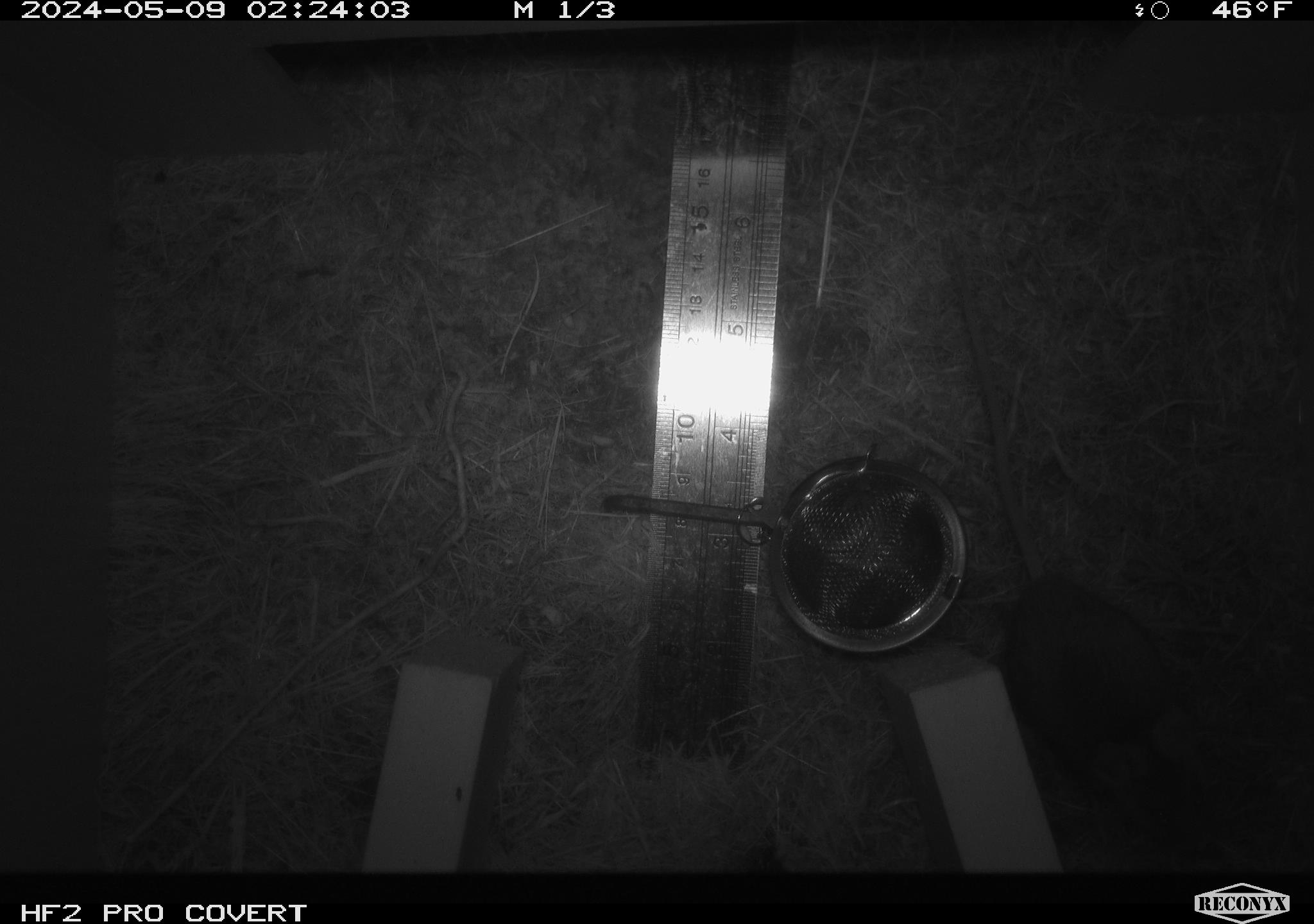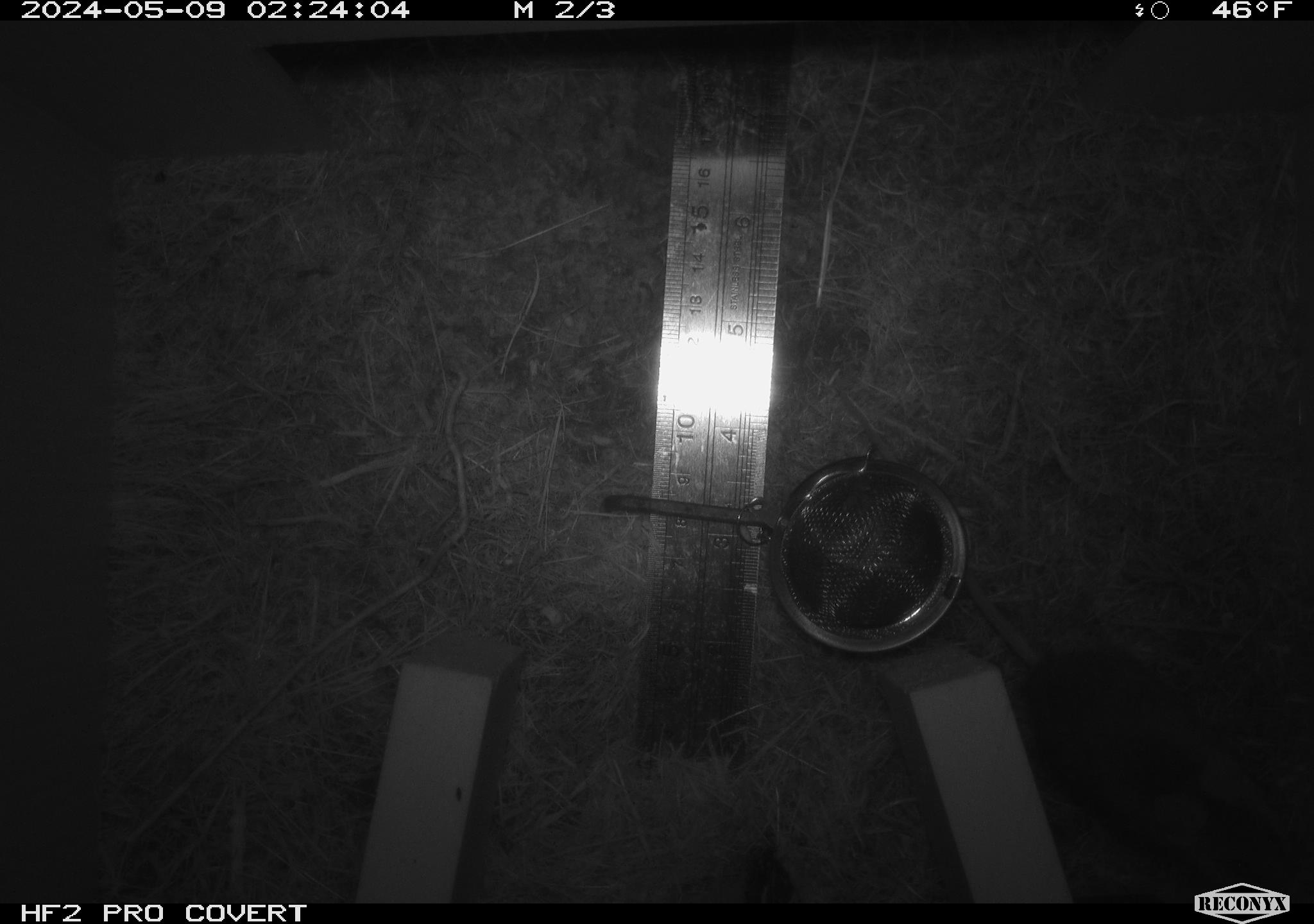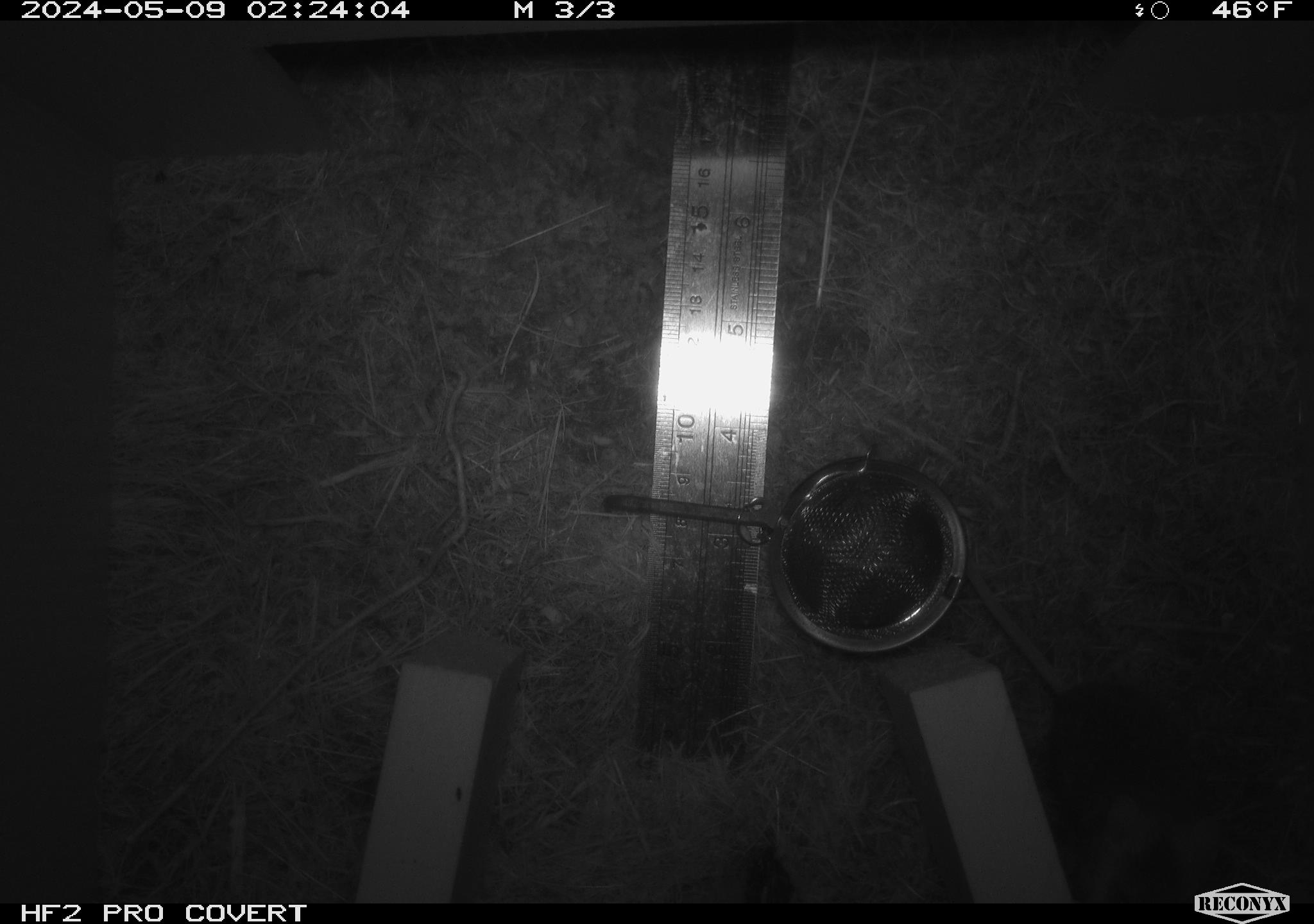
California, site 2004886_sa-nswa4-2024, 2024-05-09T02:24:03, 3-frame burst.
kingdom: Animalia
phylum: Chordata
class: Mammalia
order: Rodentia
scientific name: Rodentia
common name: mouse species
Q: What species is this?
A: Mouse species (Rodentia).